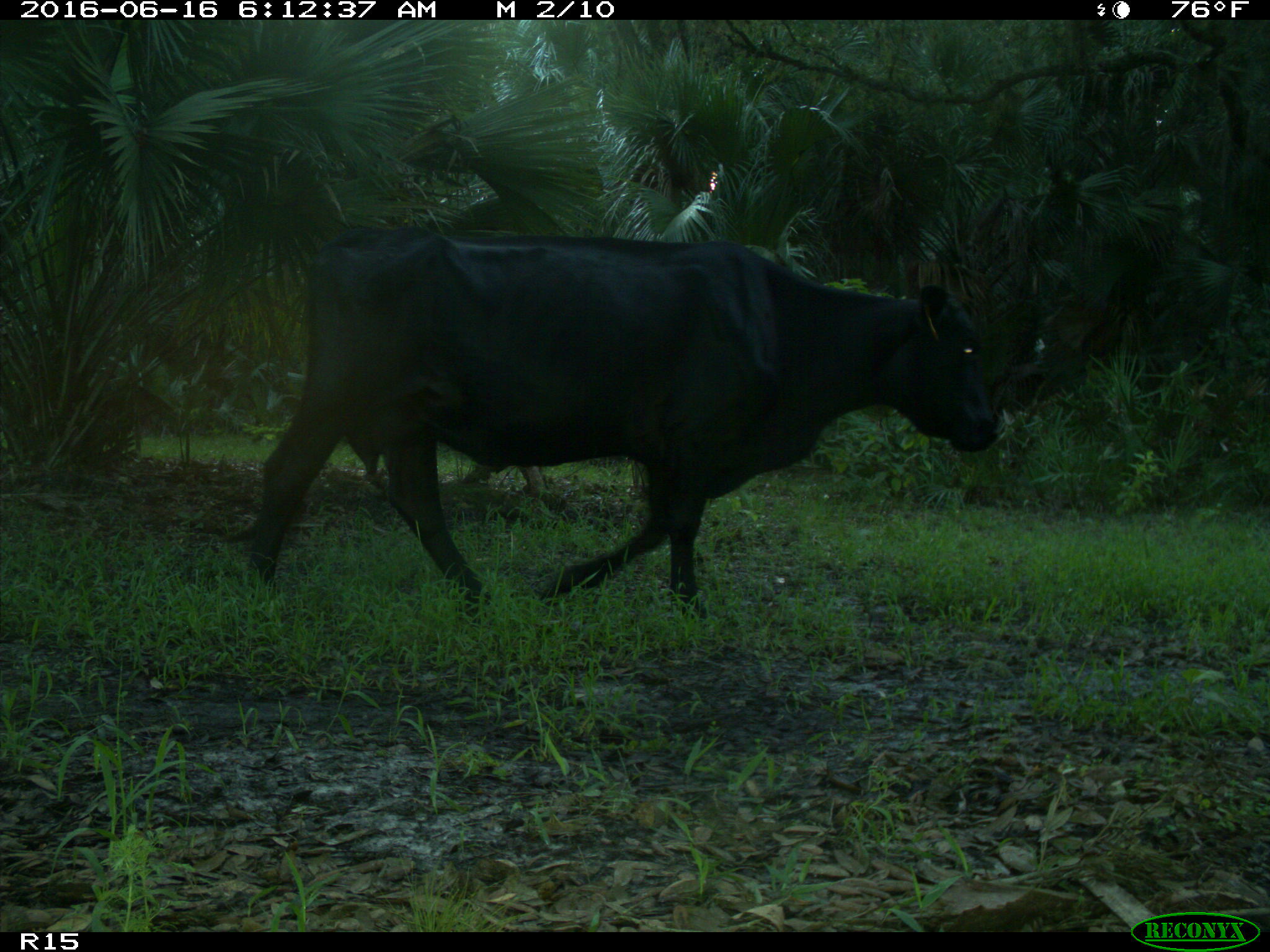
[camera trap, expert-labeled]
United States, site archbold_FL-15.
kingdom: Animalia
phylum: Chordata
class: Mammalia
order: Artiodactyla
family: Bovidae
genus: Bos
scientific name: Bos taurus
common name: domestic cow